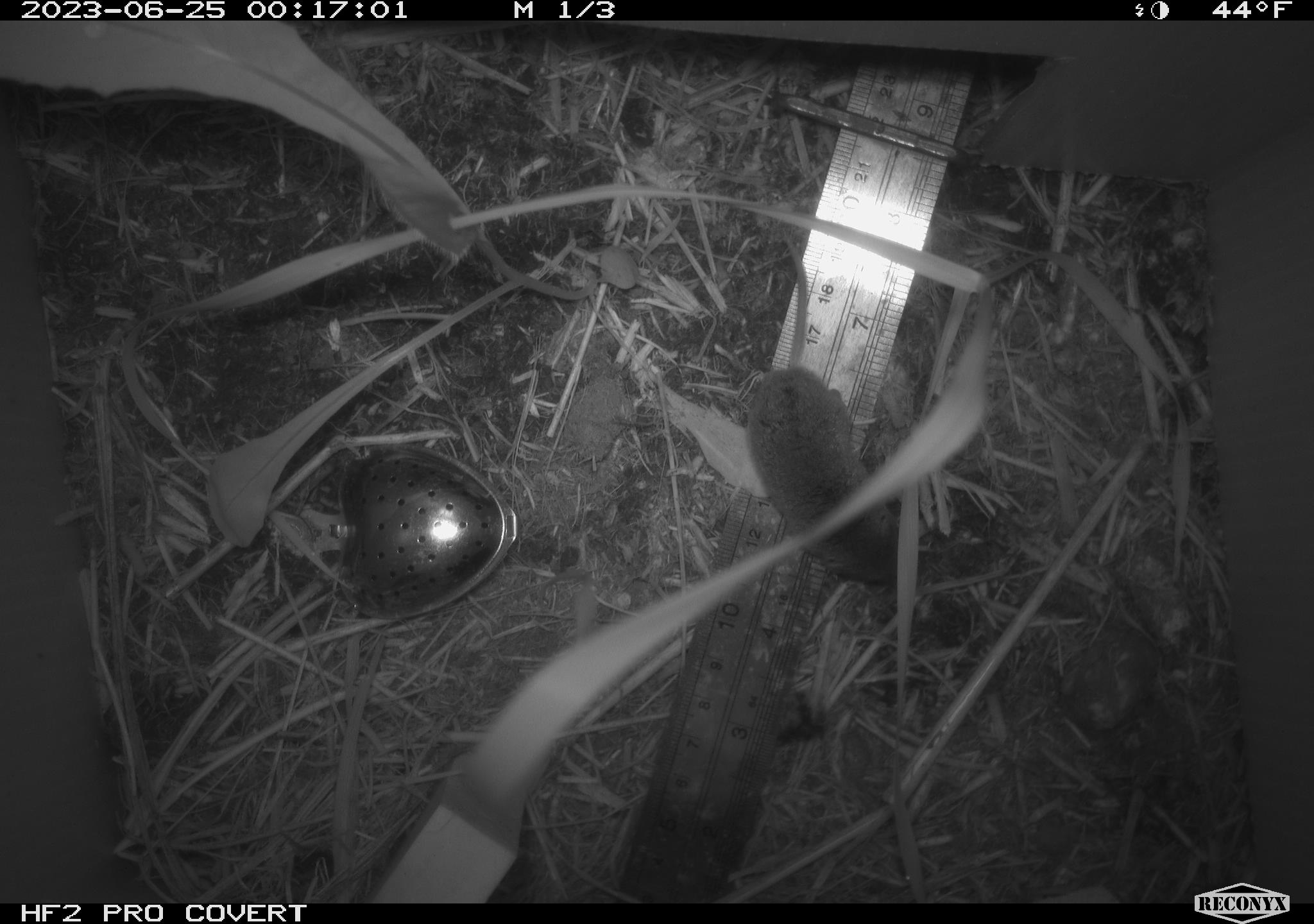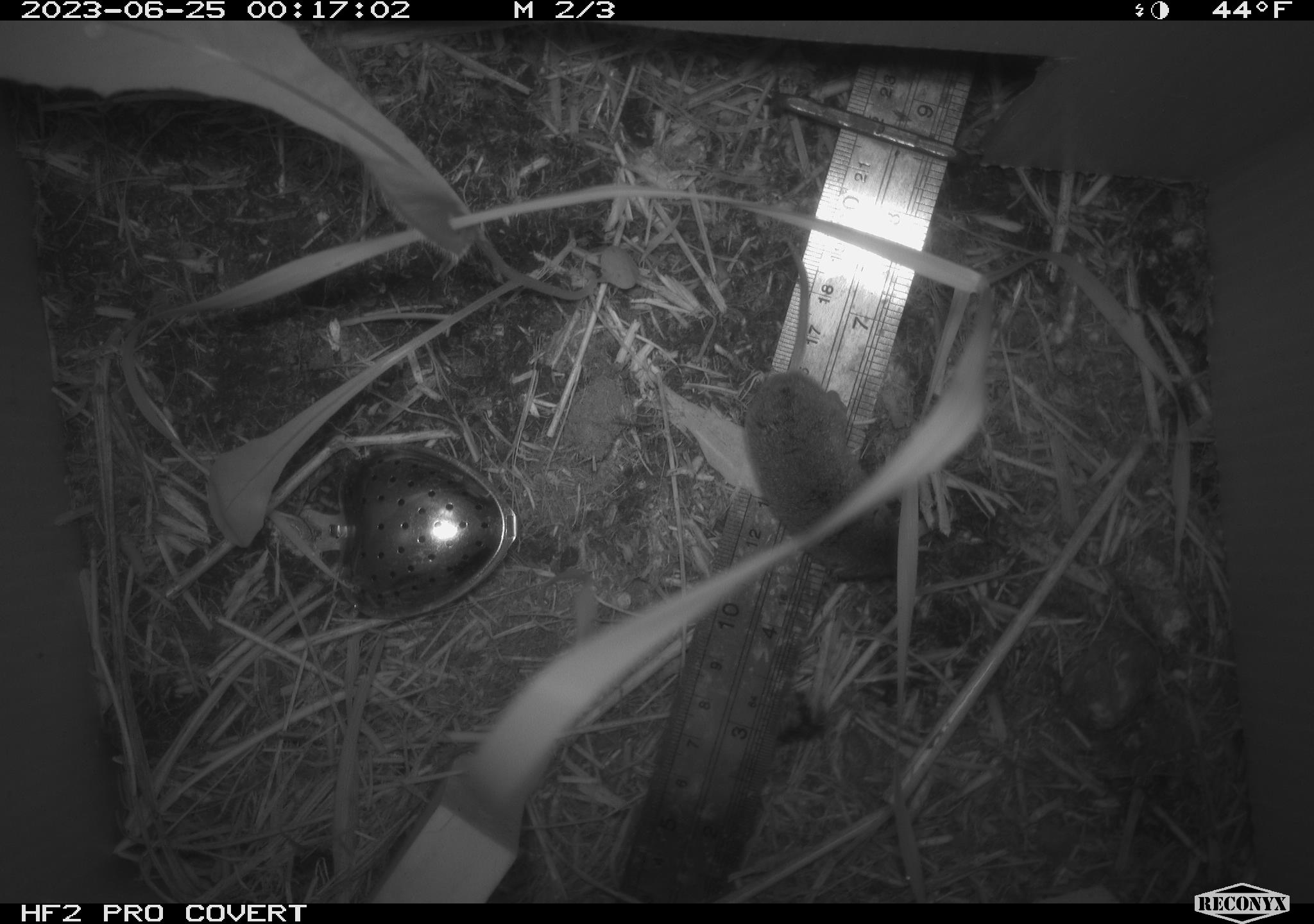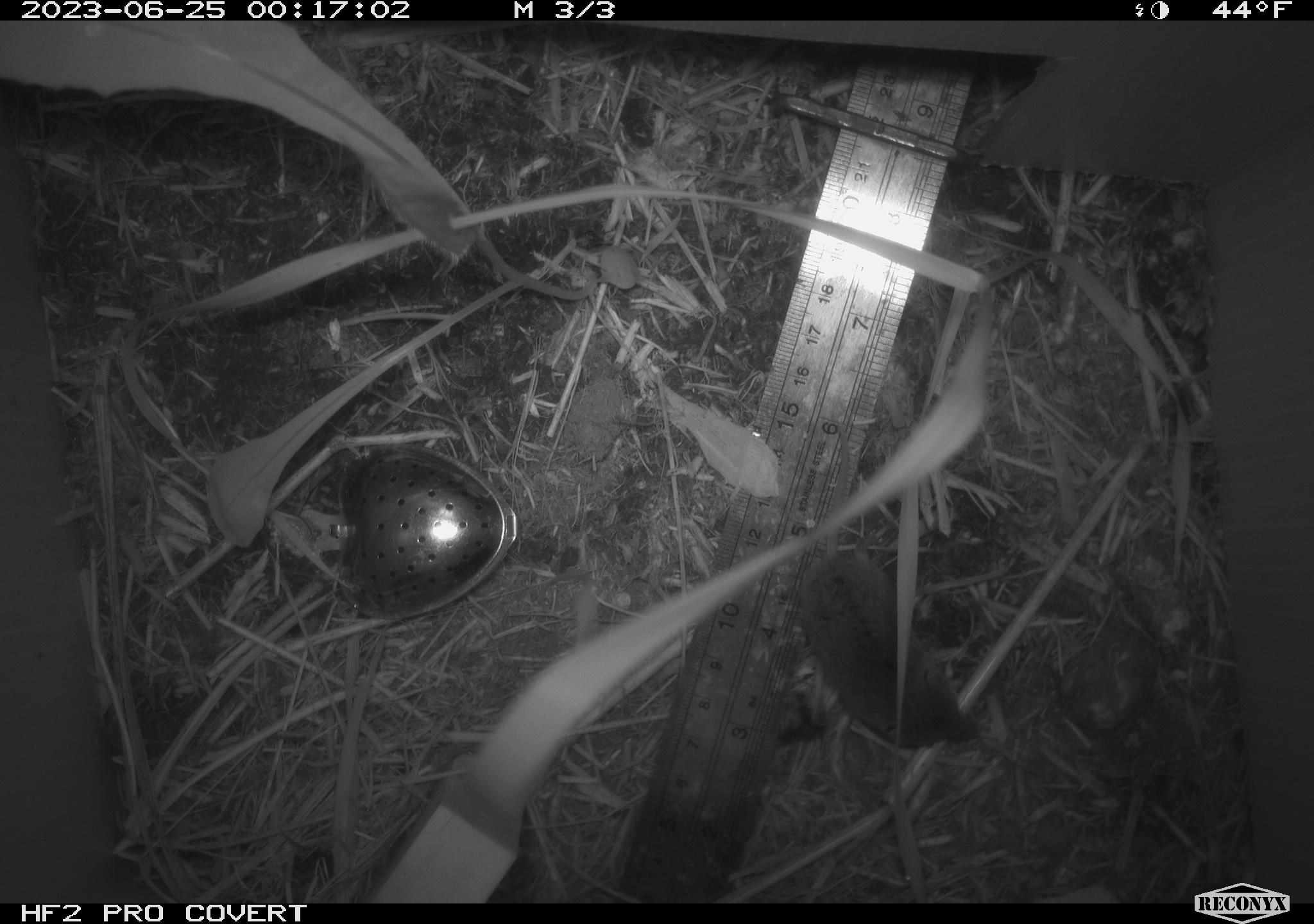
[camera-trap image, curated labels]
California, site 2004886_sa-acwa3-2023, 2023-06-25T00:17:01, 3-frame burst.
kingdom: Animalia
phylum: Chordata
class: Mammalia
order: Eulipotyphla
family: Soricidae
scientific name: Soricidae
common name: shrews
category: soricidae family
Soricidae family (shrews) (Soricidae).